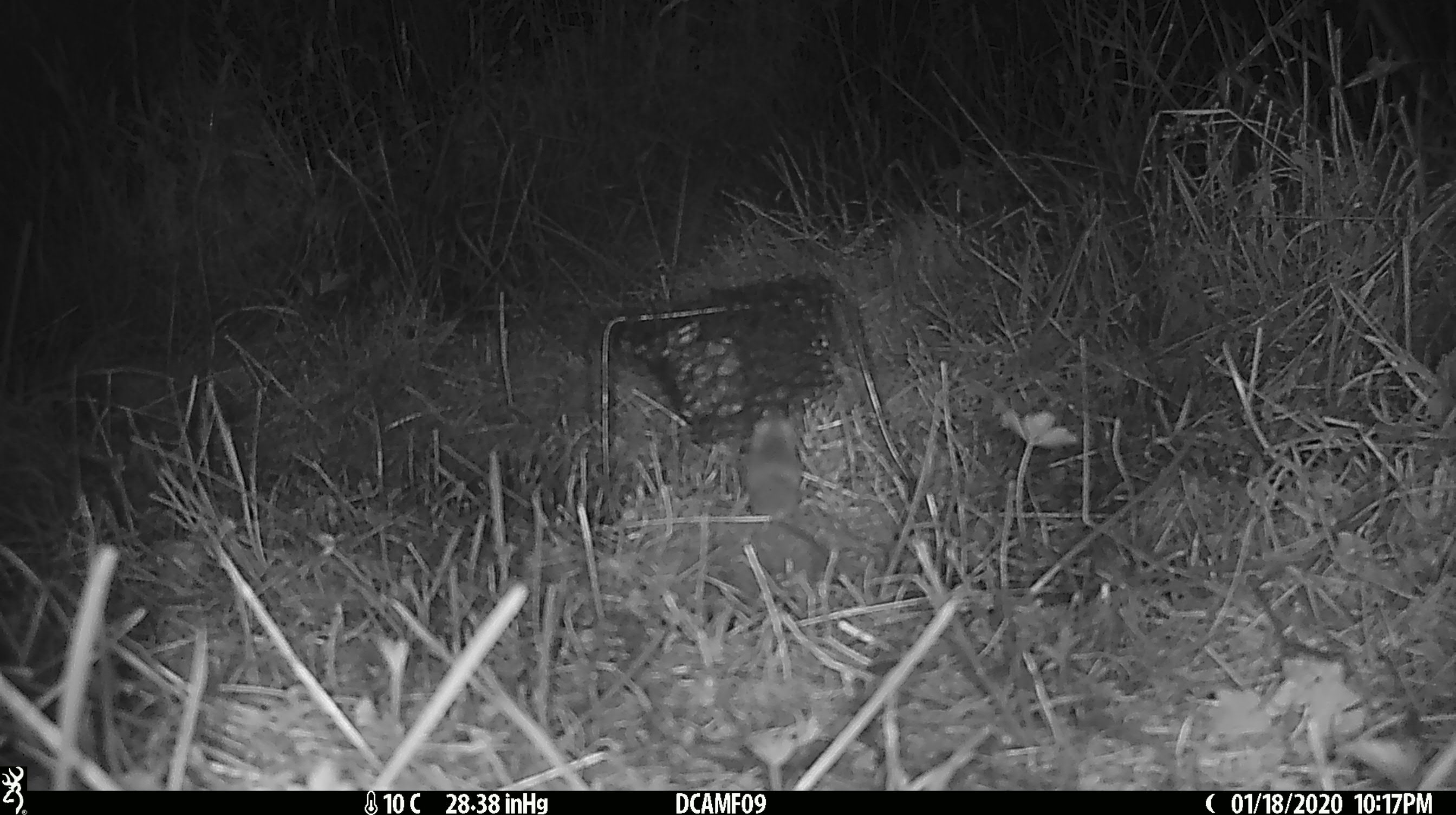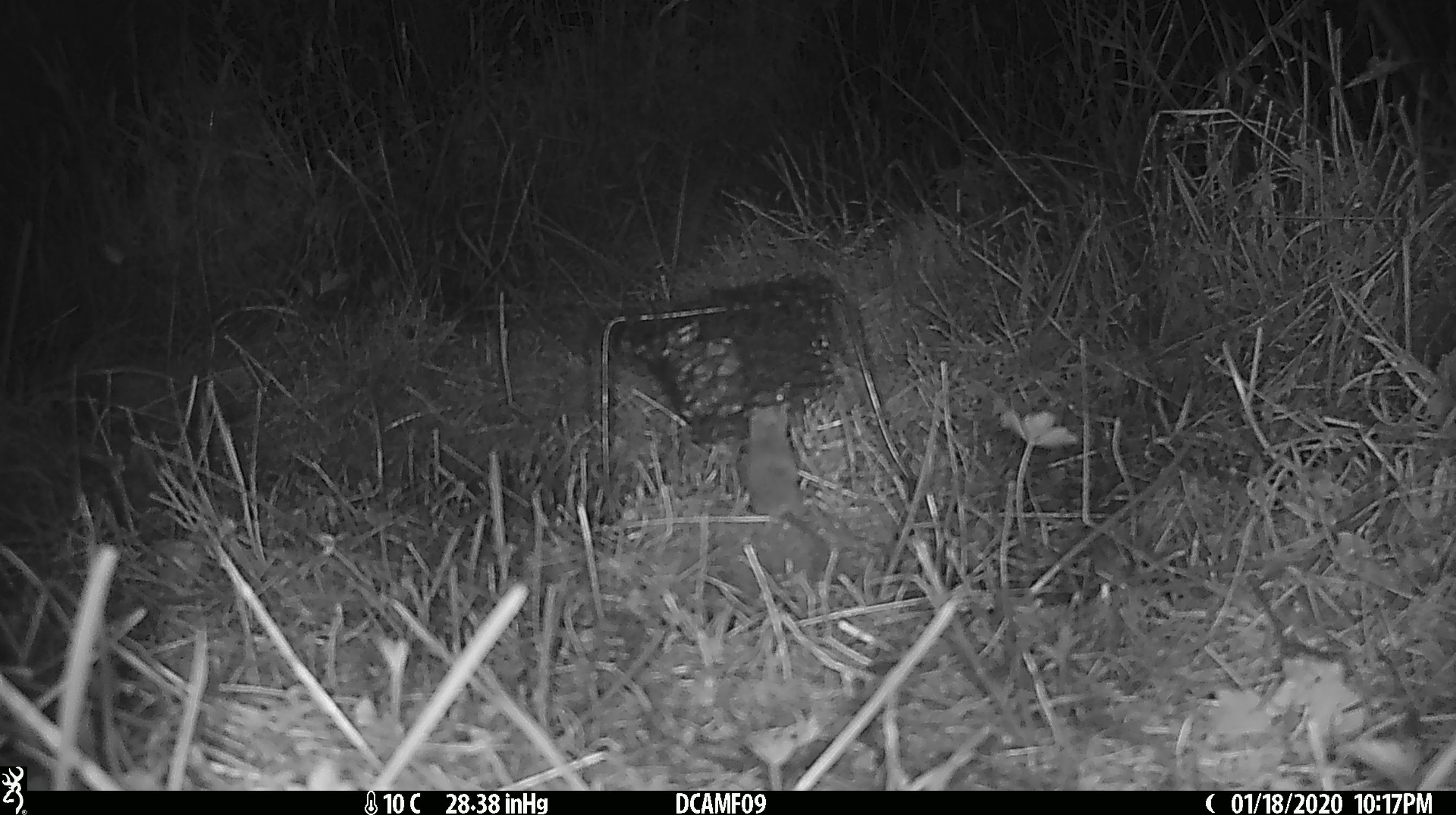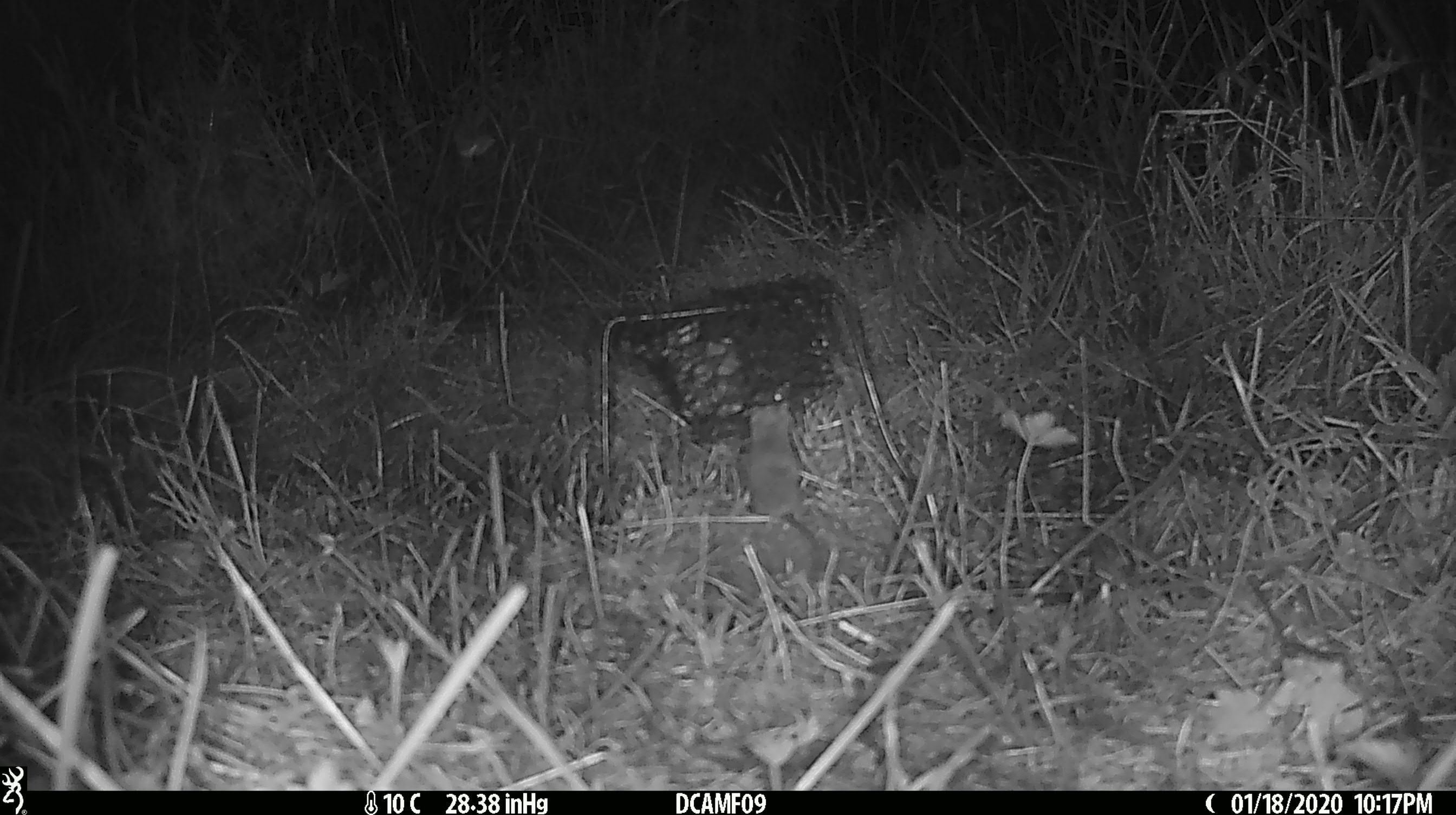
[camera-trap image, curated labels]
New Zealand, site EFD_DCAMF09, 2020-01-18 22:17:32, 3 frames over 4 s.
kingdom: Animalia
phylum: Chordata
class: Mammalia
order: Rodentia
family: Muridae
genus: Mus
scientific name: Mus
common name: mouse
Mouse (Mus).